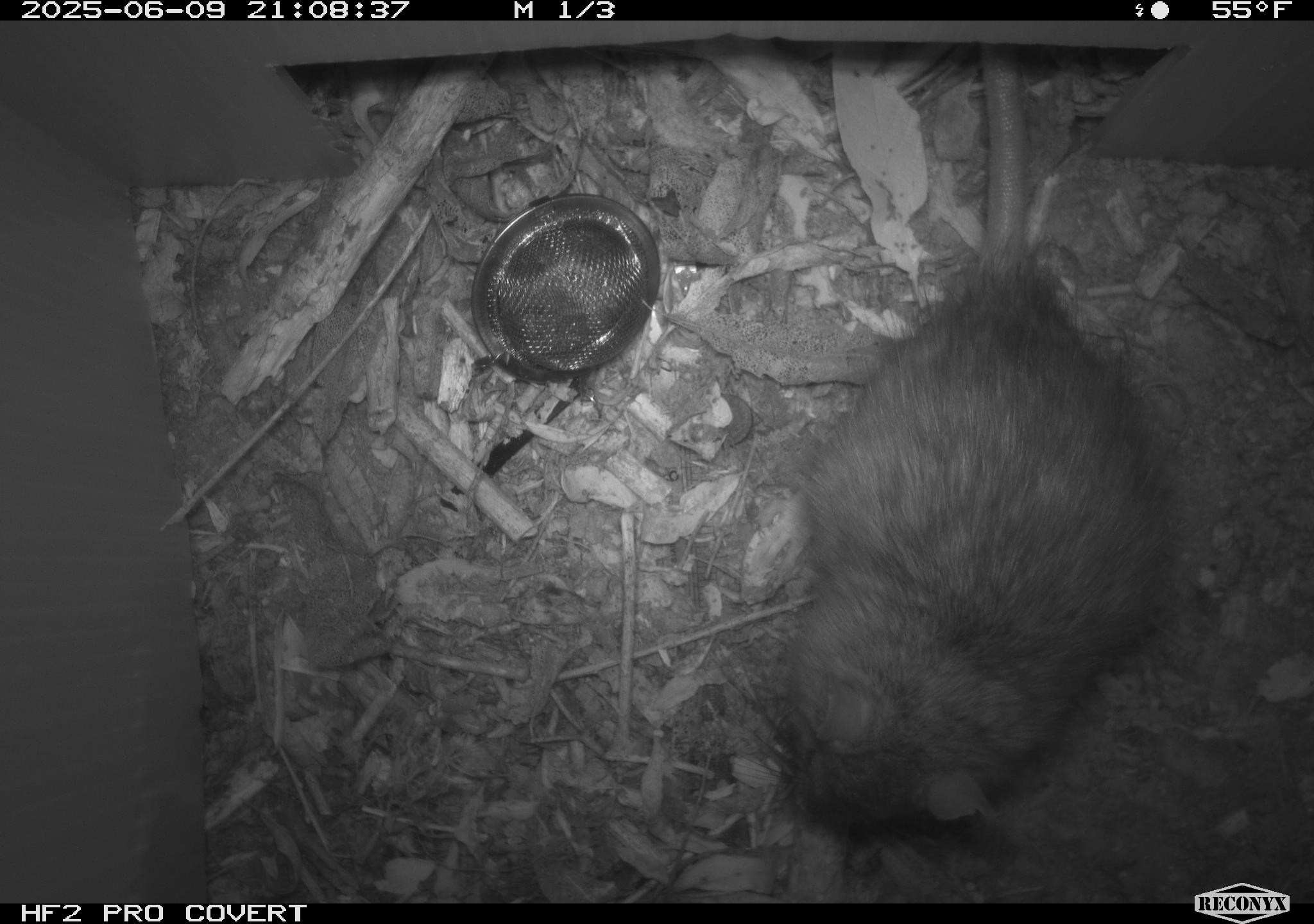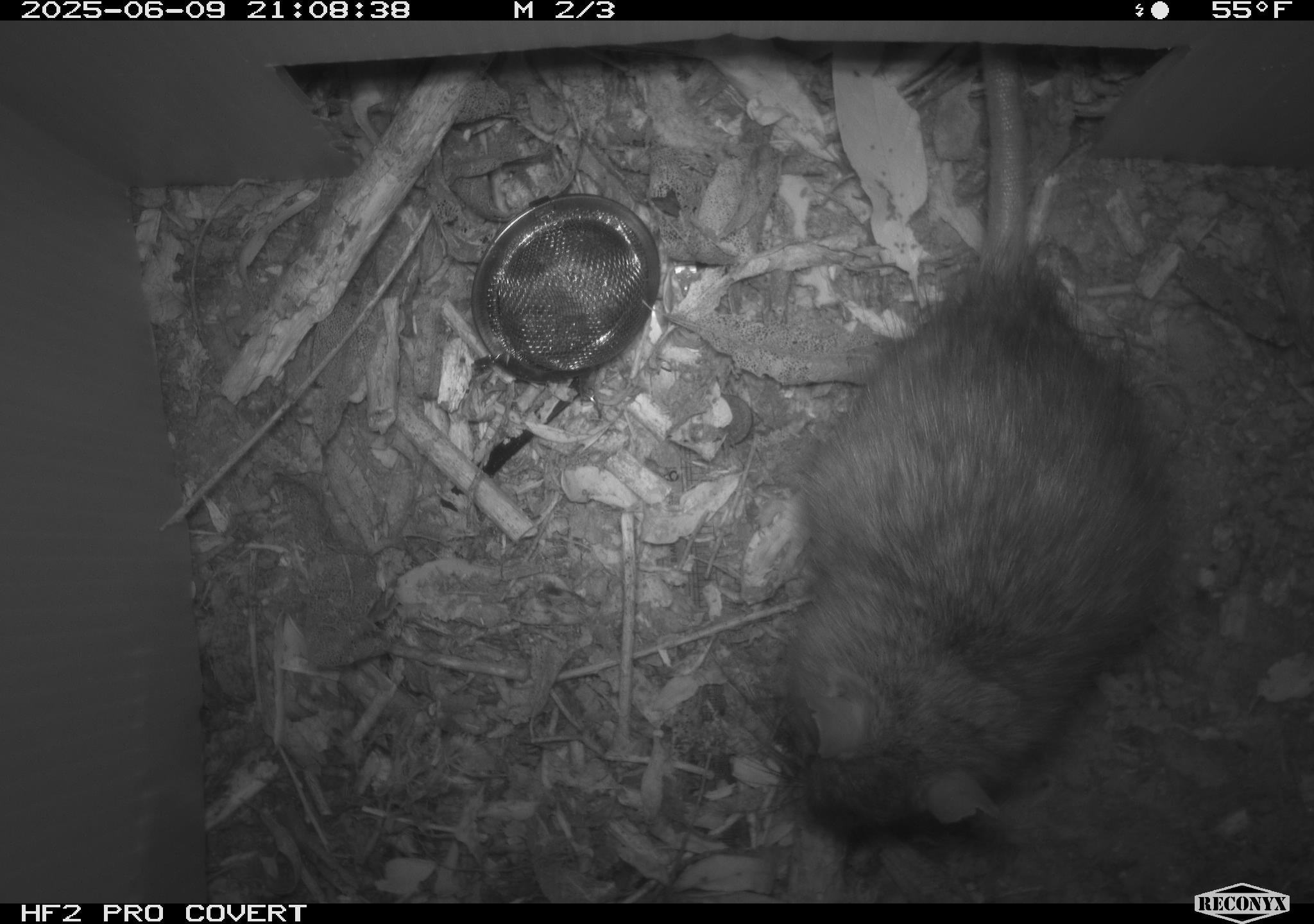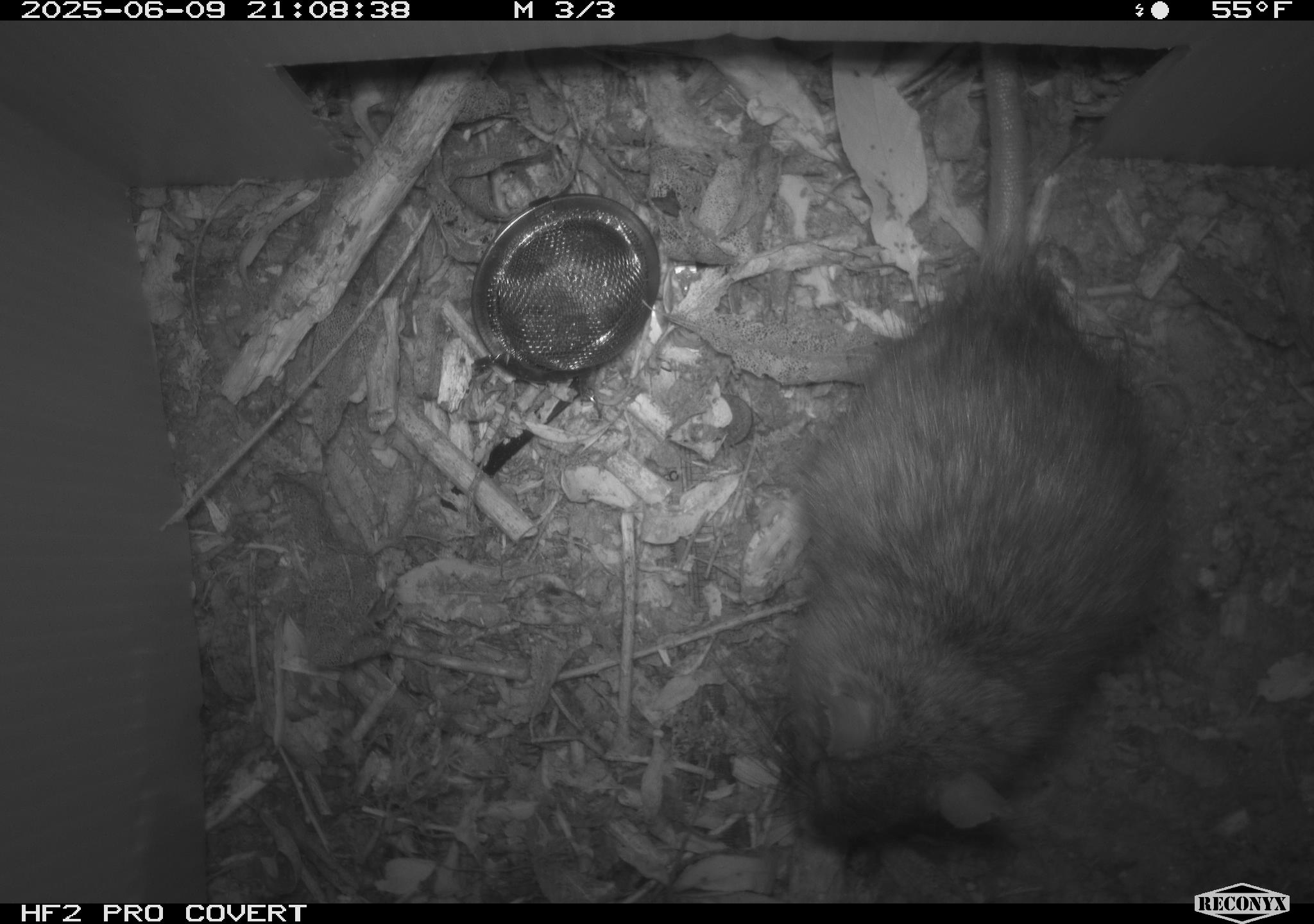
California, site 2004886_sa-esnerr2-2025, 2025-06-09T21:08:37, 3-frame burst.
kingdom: Animalia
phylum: Chordata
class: Mammalia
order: Rodentia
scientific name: Rodentia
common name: rodent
Rodent (Rodentia).